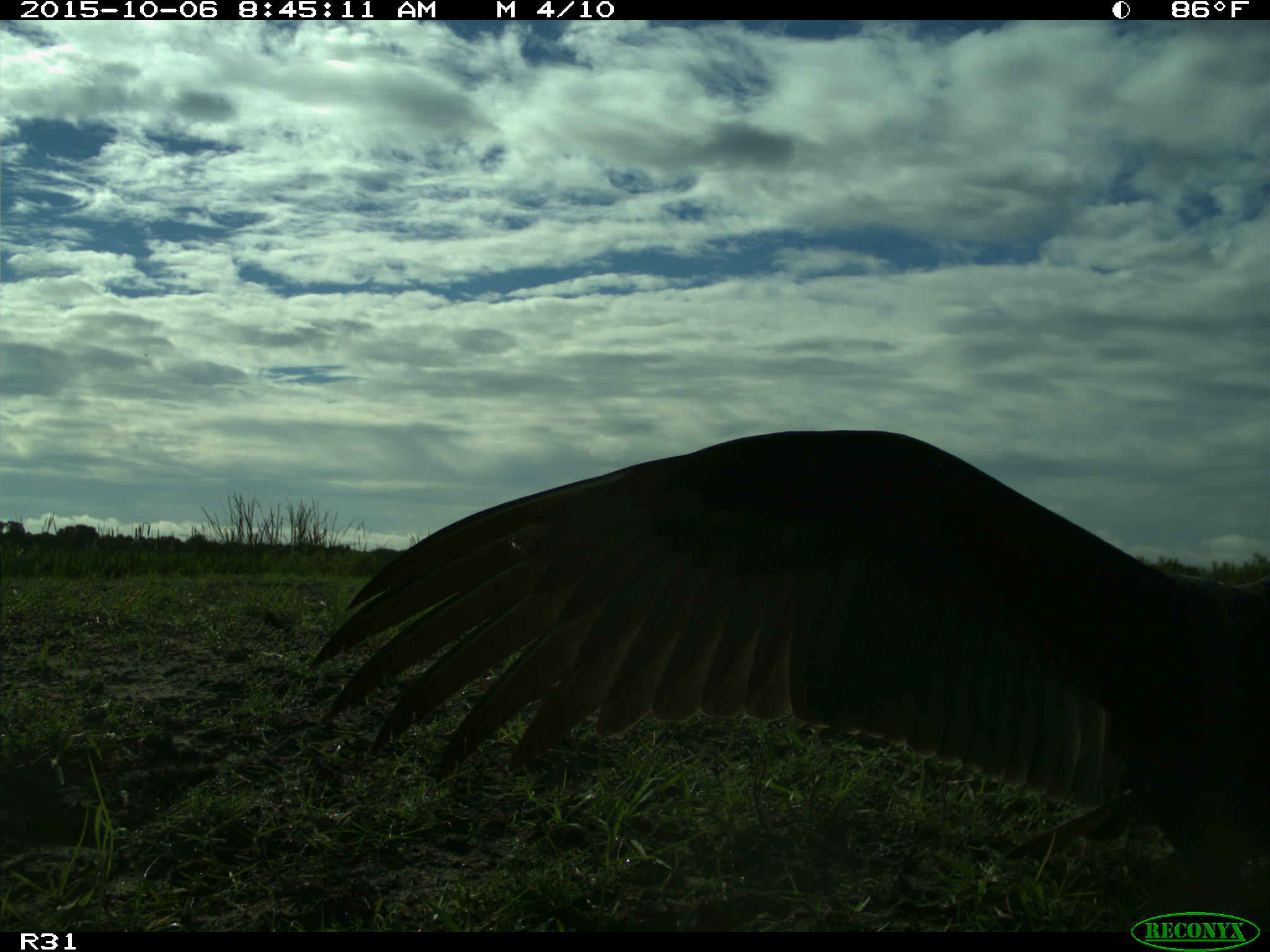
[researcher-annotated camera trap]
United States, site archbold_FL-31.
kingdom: Animalia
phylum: Chordata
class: Aves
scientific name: Aves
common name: birds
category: unidentified bird